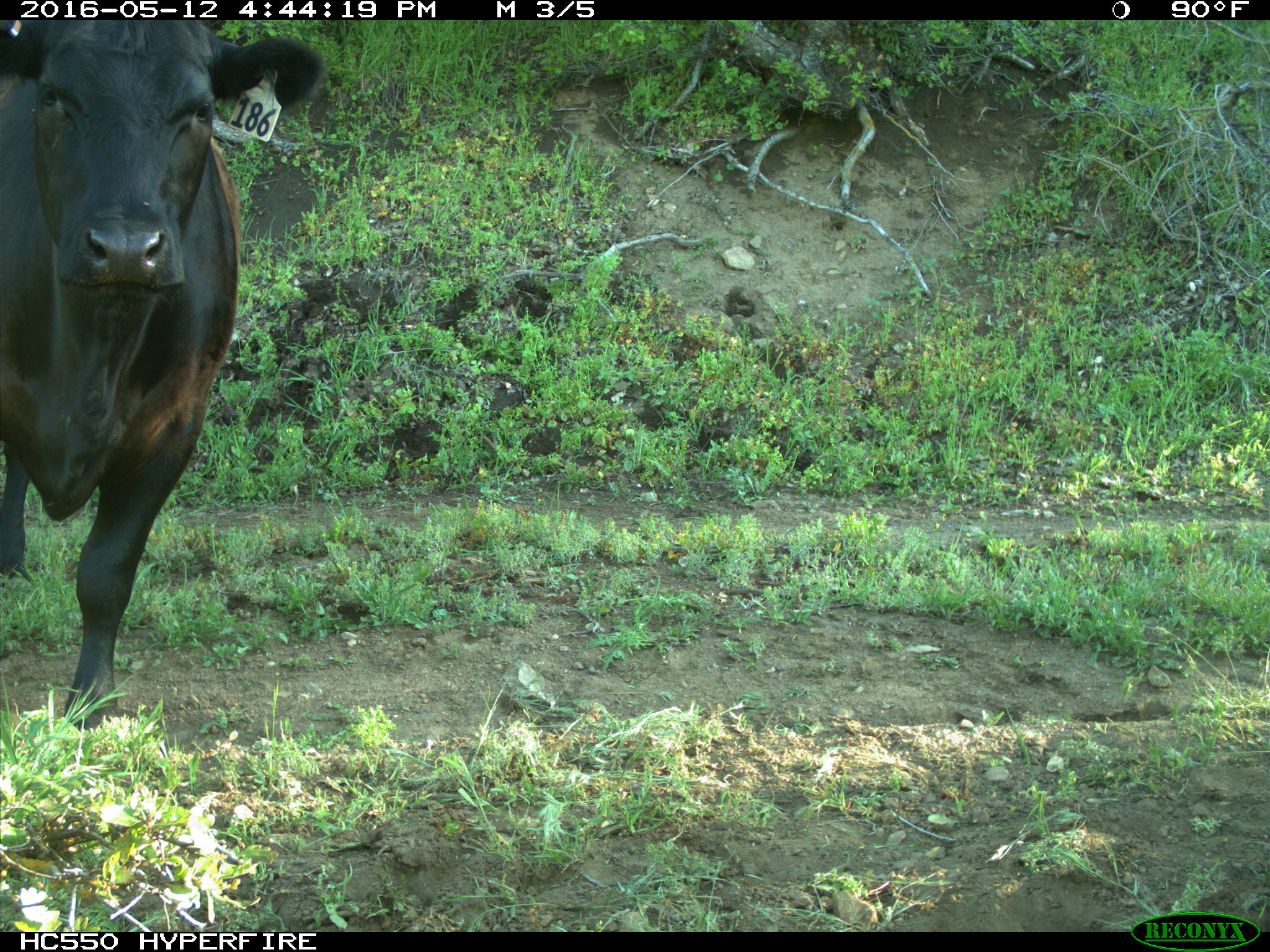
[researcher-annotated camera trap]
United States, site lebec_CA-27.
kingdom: Animalia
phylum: Chordata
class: Mammalia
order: Artiodactyla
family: Bovidae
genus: Bos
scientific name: Bos taurus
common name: domestic cow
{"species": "Bos taurus (domestic cow)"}